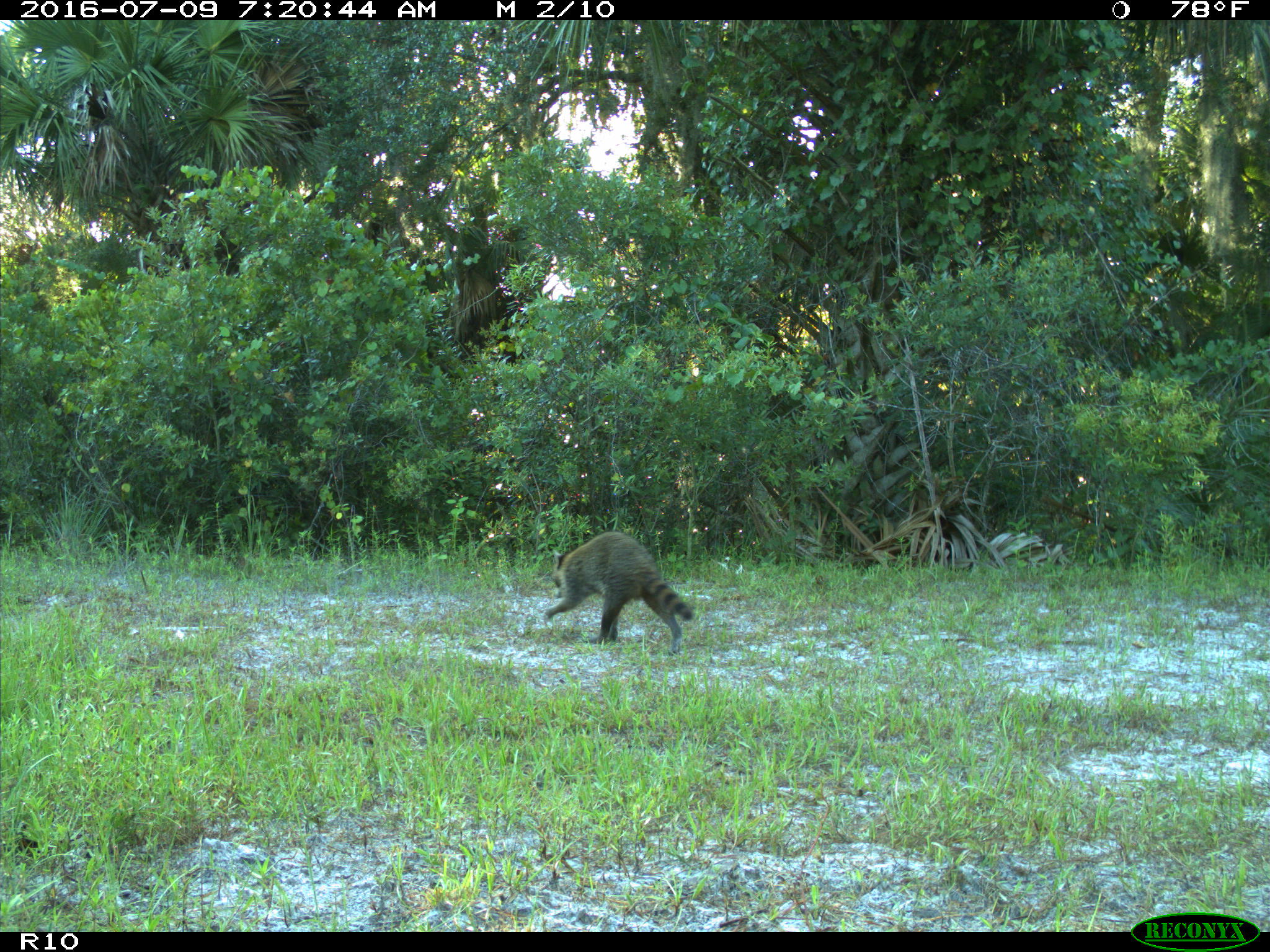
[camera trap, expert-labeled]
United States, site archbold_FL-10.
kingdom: Animalia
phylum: Chordata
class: Mammalia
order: Carnivora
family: Procyonidae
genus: Procyon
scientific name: Procyon lotor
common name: common raccoon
Procyon lotor (common raccoon).